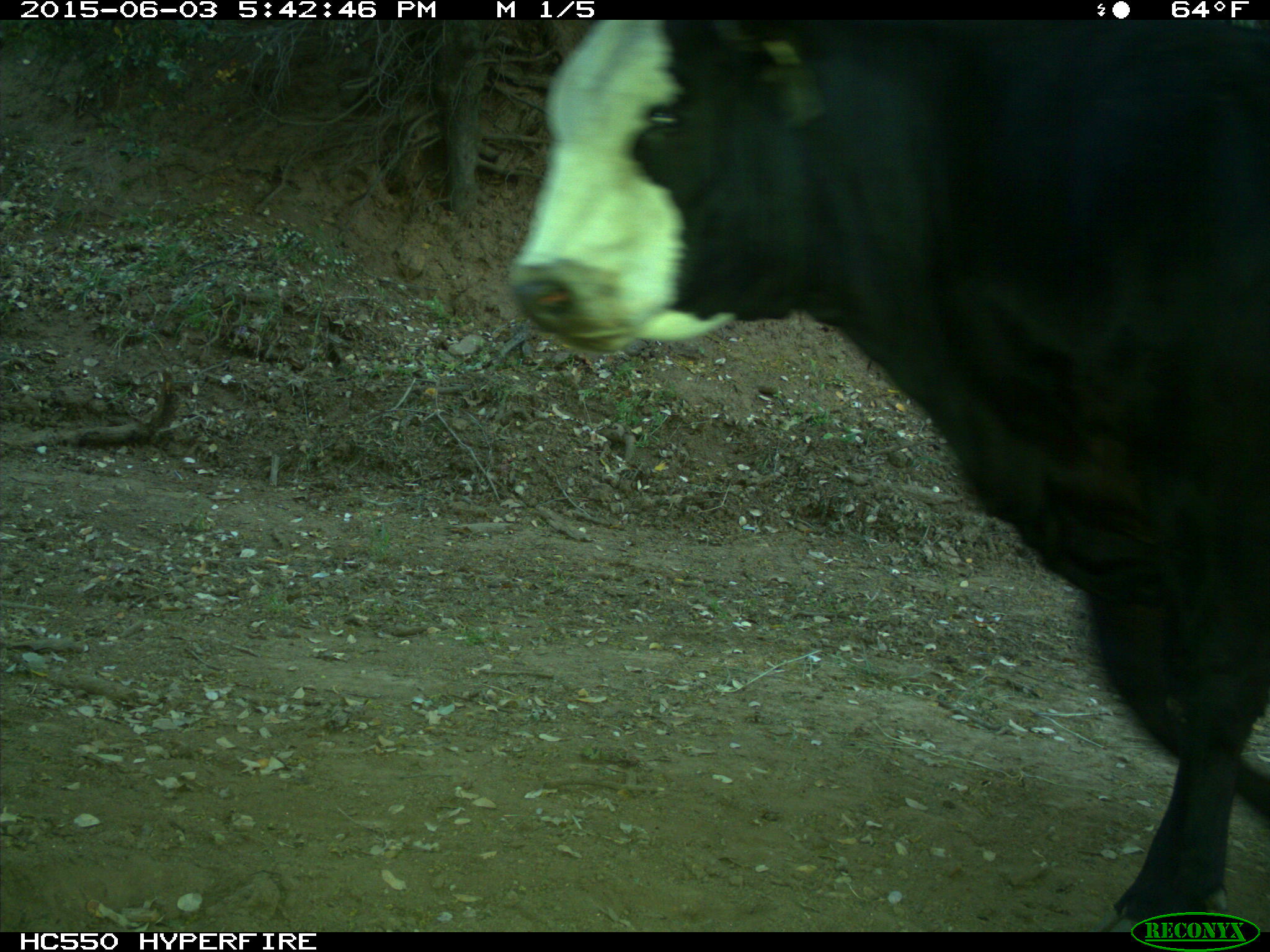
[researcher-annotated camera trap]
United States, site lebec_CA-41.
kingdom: Animalia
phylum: Chordata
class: Mammalia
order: Artiodactyla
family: Bovidae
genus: Bos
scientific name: Bos taurus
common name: domestic cow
Bos taurus (domestic cow).